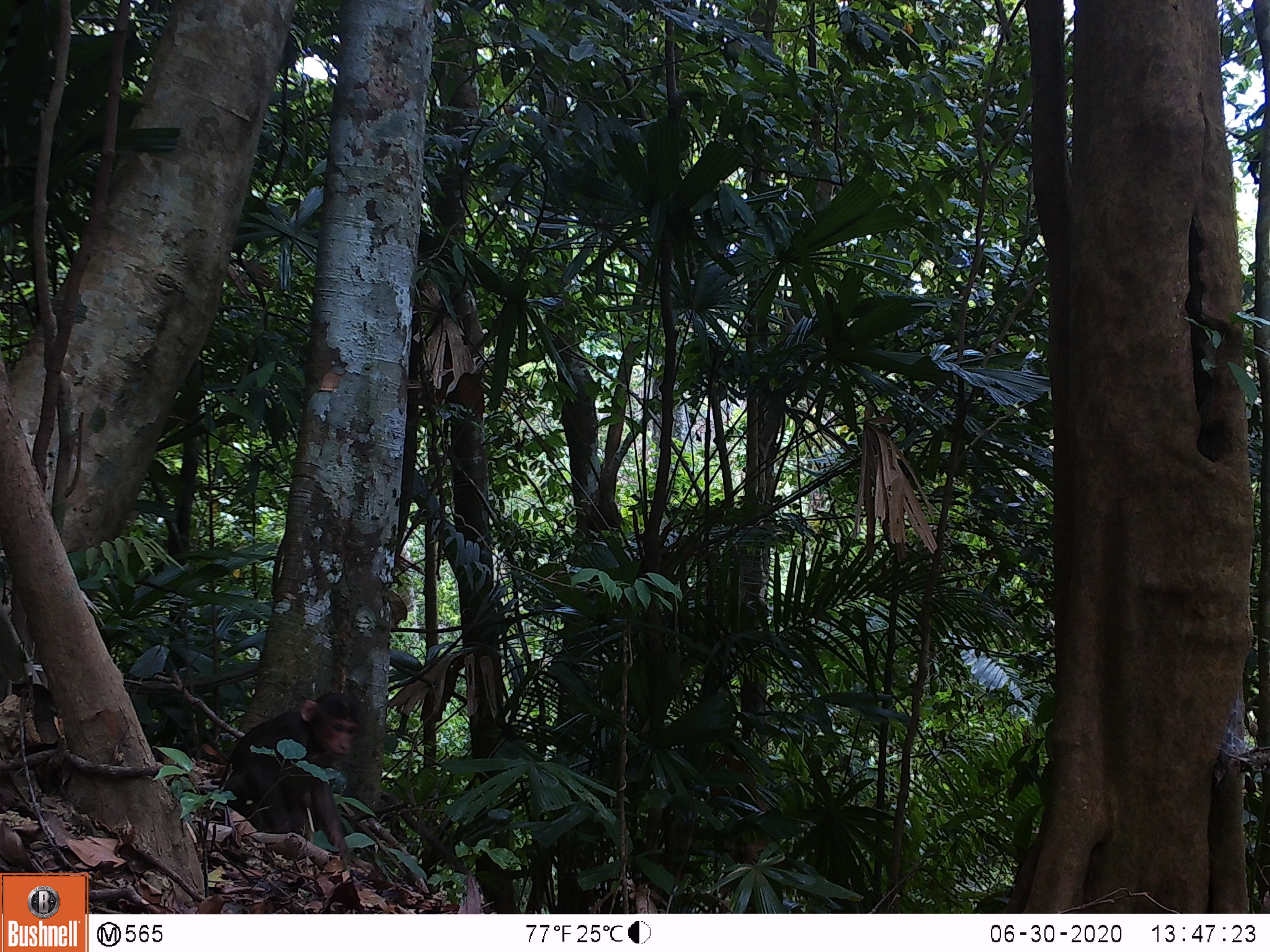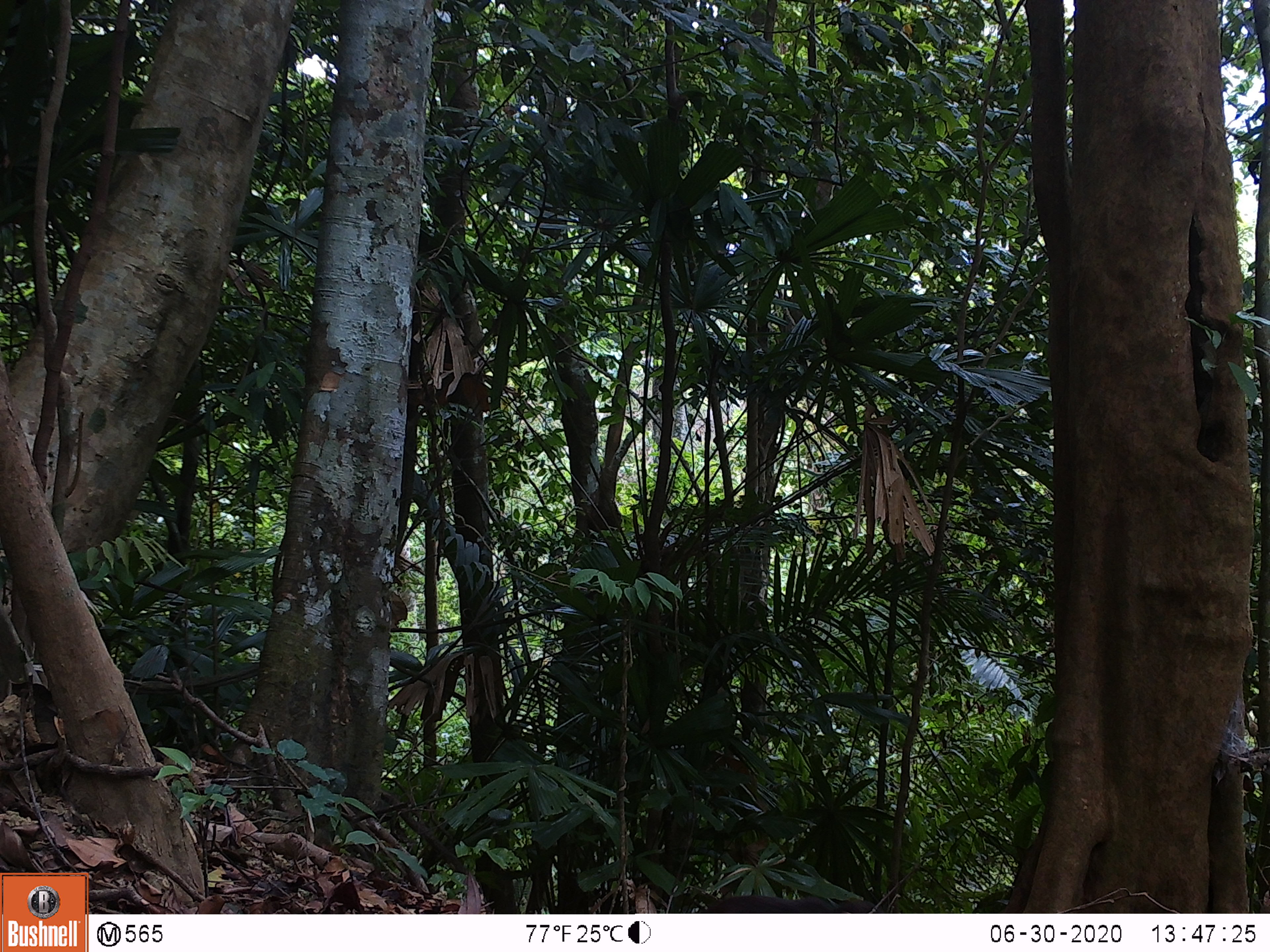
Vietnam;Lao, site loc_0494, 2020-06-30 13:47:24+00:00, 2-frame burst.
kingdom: Animalia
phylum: Chordata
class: Mammalia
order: Primates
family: Cercopithecidae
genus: Macaca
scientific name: Macaca arctoides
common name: stump-tailed macaque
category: stump tailed macaque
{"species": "stump tailed macaque (stump-tailed macaque) (Macaca arctoides)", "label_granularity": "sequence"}